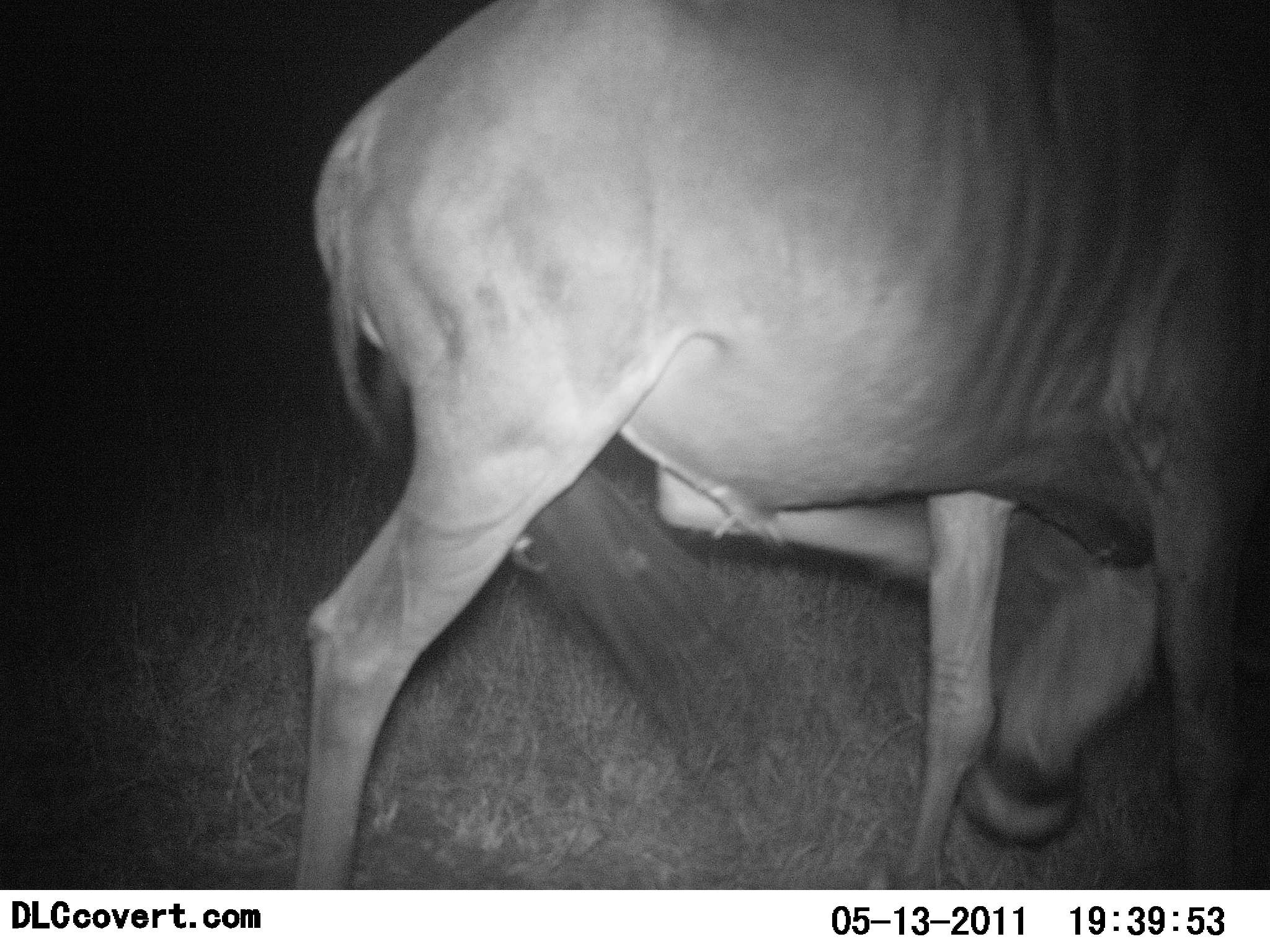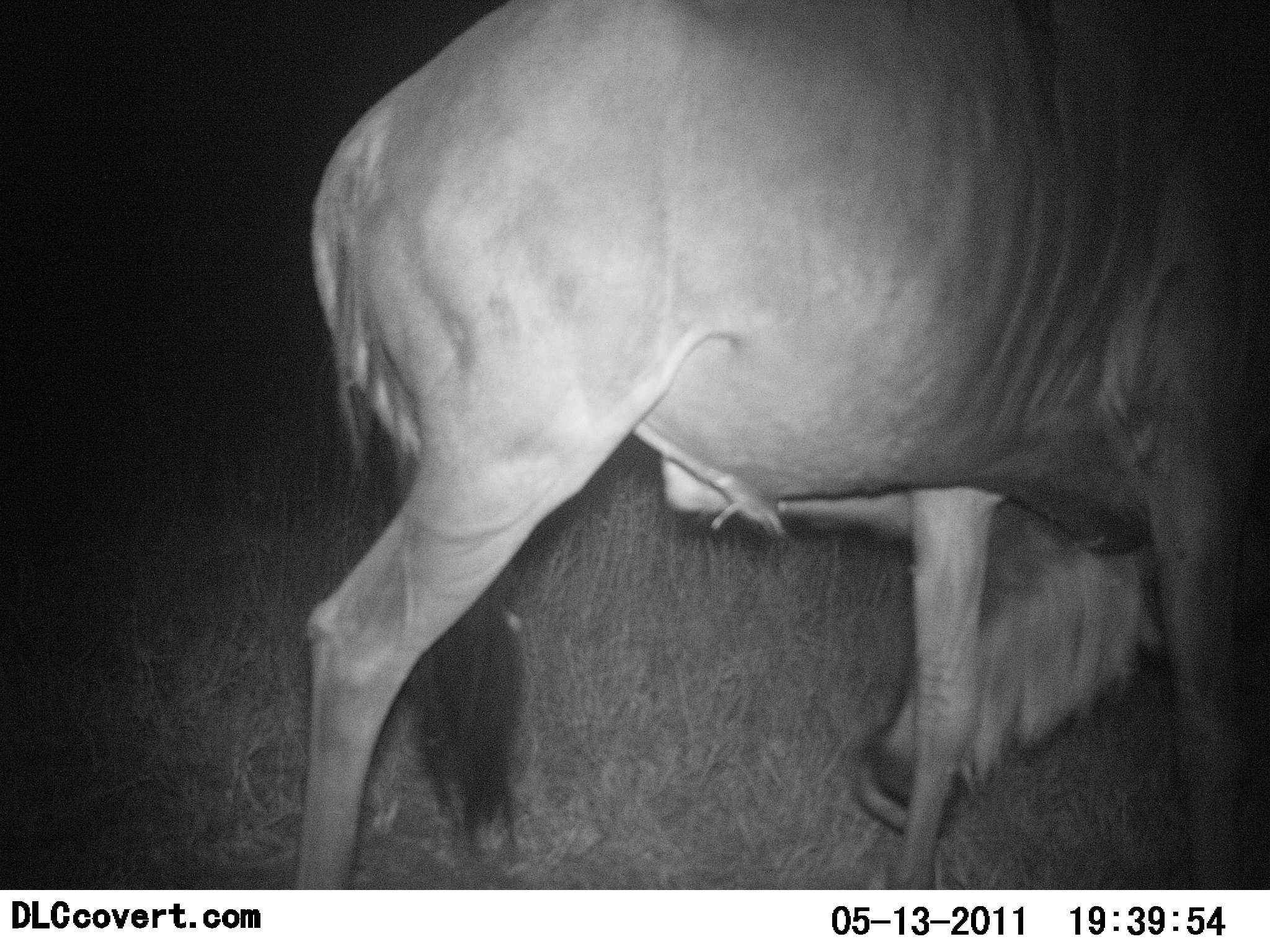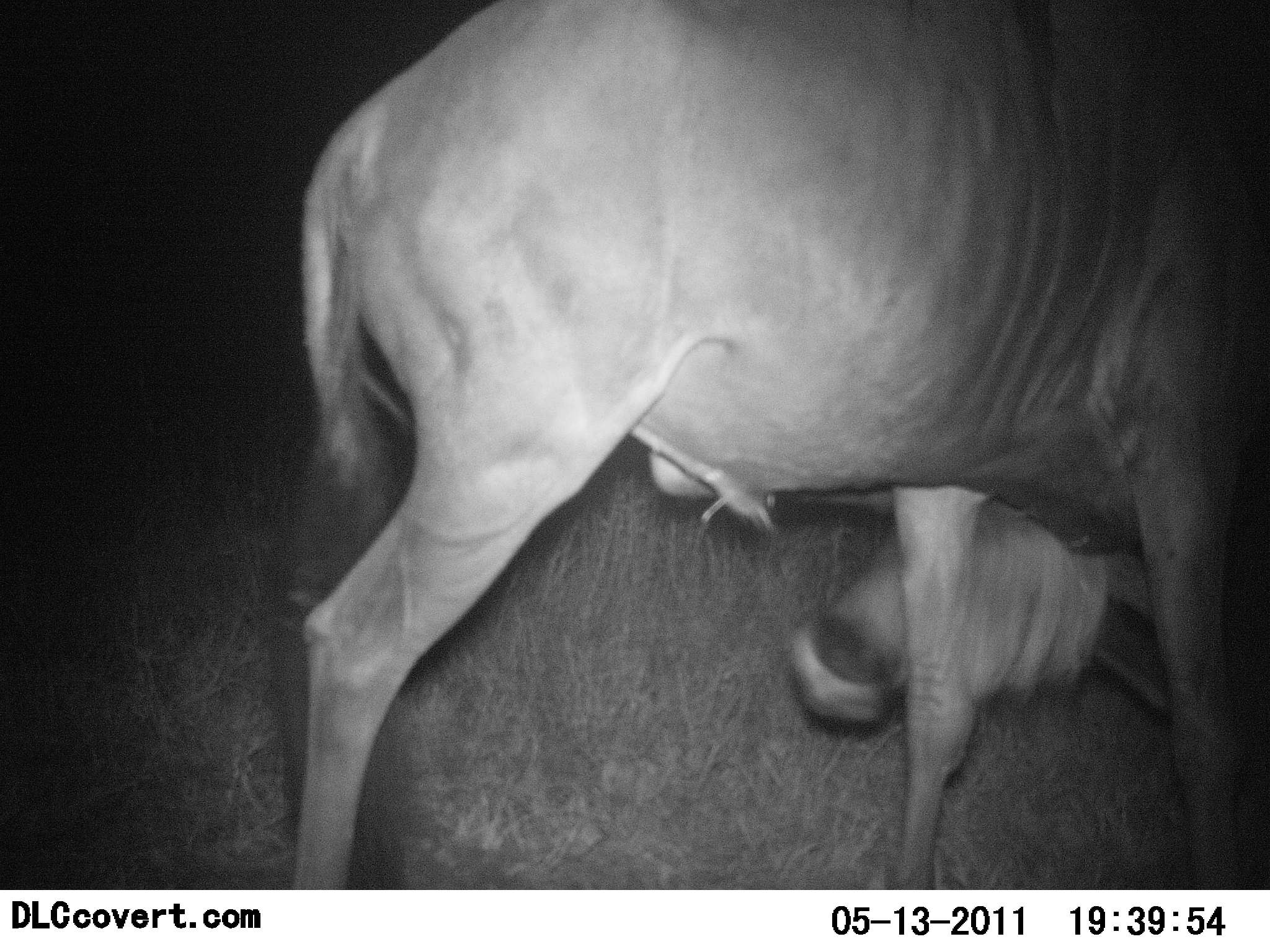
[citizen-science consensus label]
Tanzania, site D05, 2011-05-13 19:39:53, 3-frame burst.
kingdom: Animalia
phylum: Chordata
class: Mammalia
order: Artiodactyla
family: Bovidae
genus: Connochaetes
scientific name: Connochaetes taurinus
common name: blue wildebeest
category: wildebeest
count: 1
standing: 75%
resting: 0%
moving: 25%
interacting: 0%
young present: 0%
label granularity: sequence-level